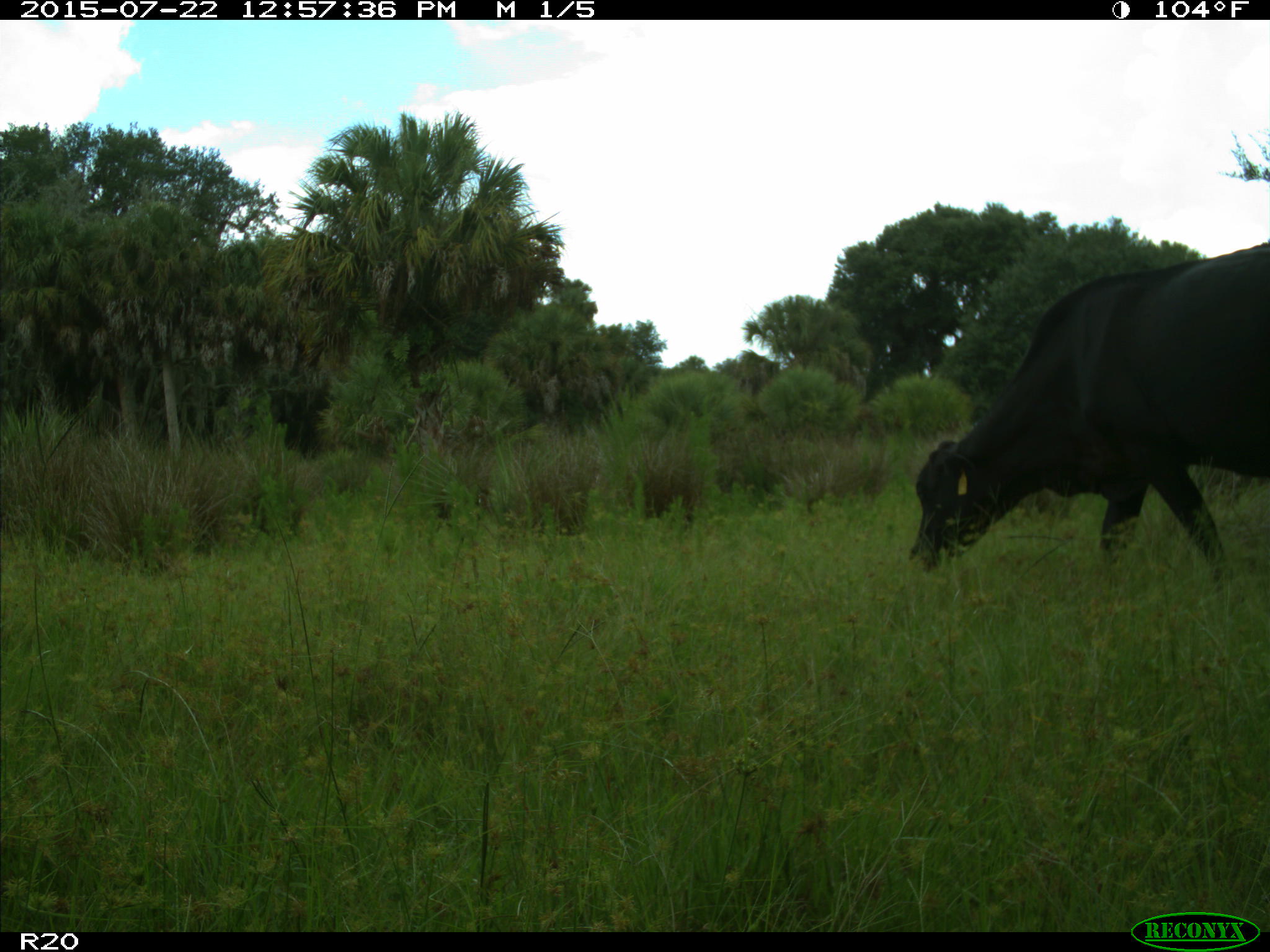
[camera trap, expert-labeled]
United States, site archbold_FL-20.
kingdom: Animalia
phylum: Chordata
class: Mammalia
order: Artiodactyla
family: Bovidae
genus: Bos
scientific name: Bos taurus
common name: domestic cow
Bos taurus (domestic cow).